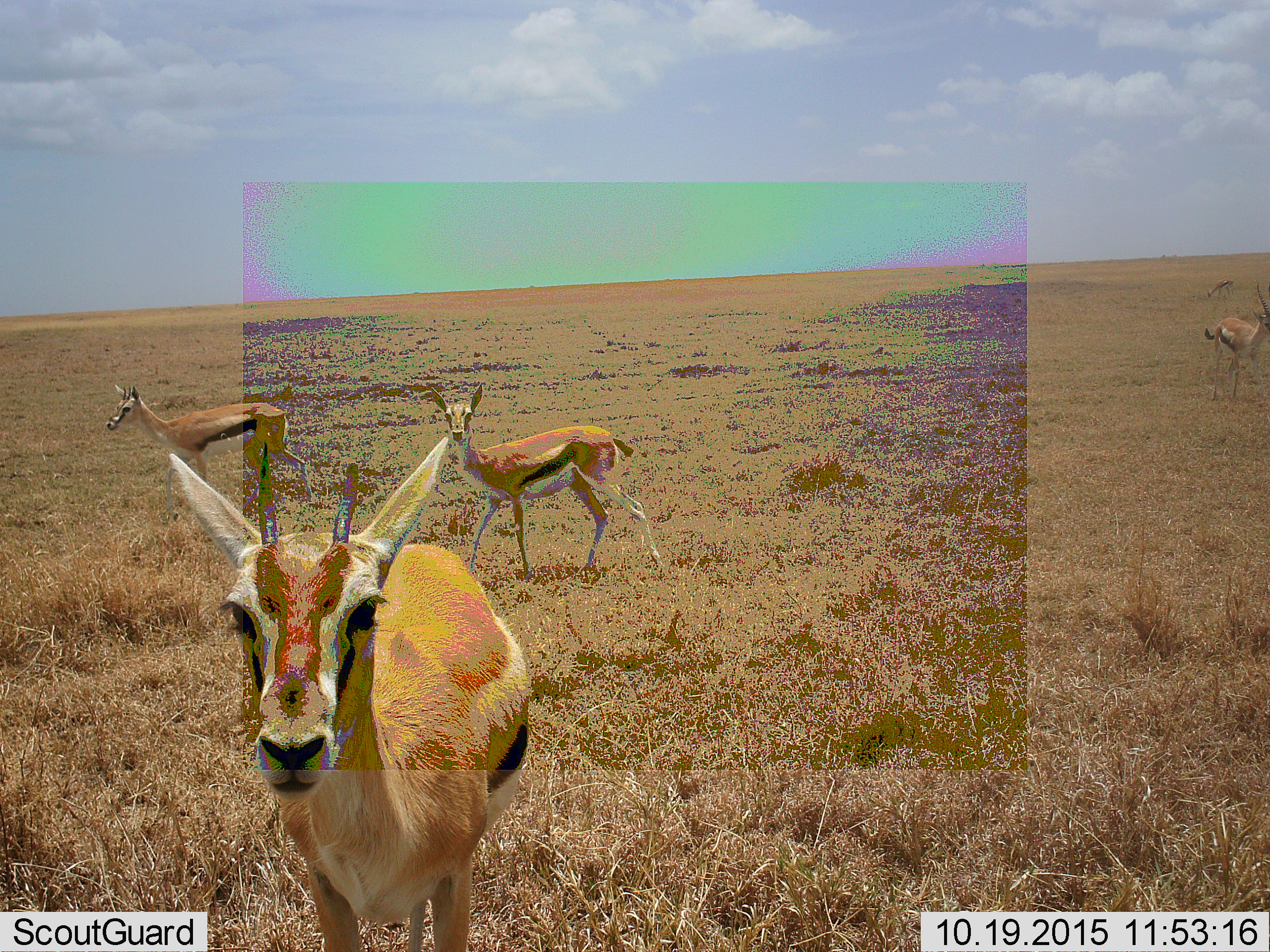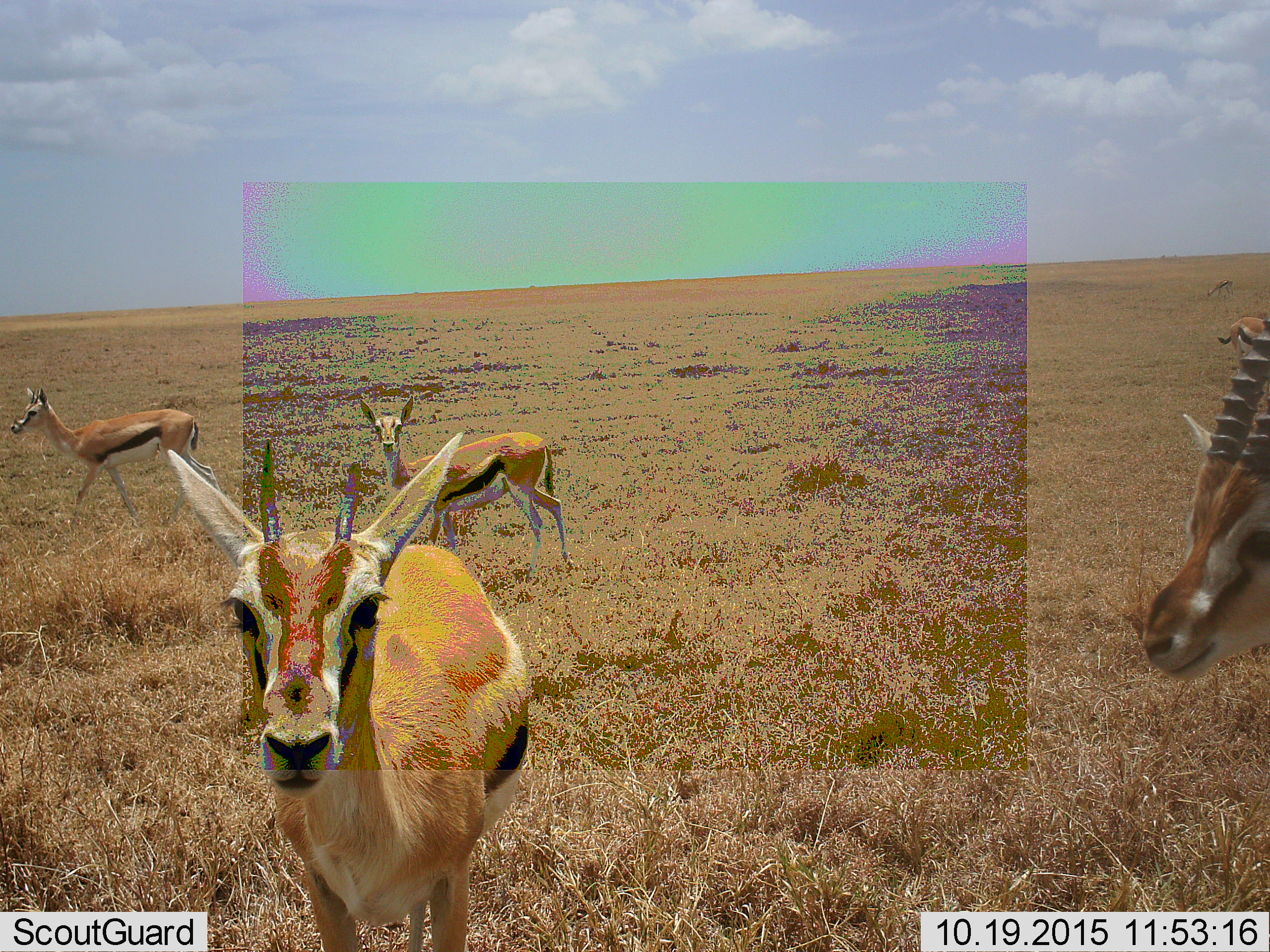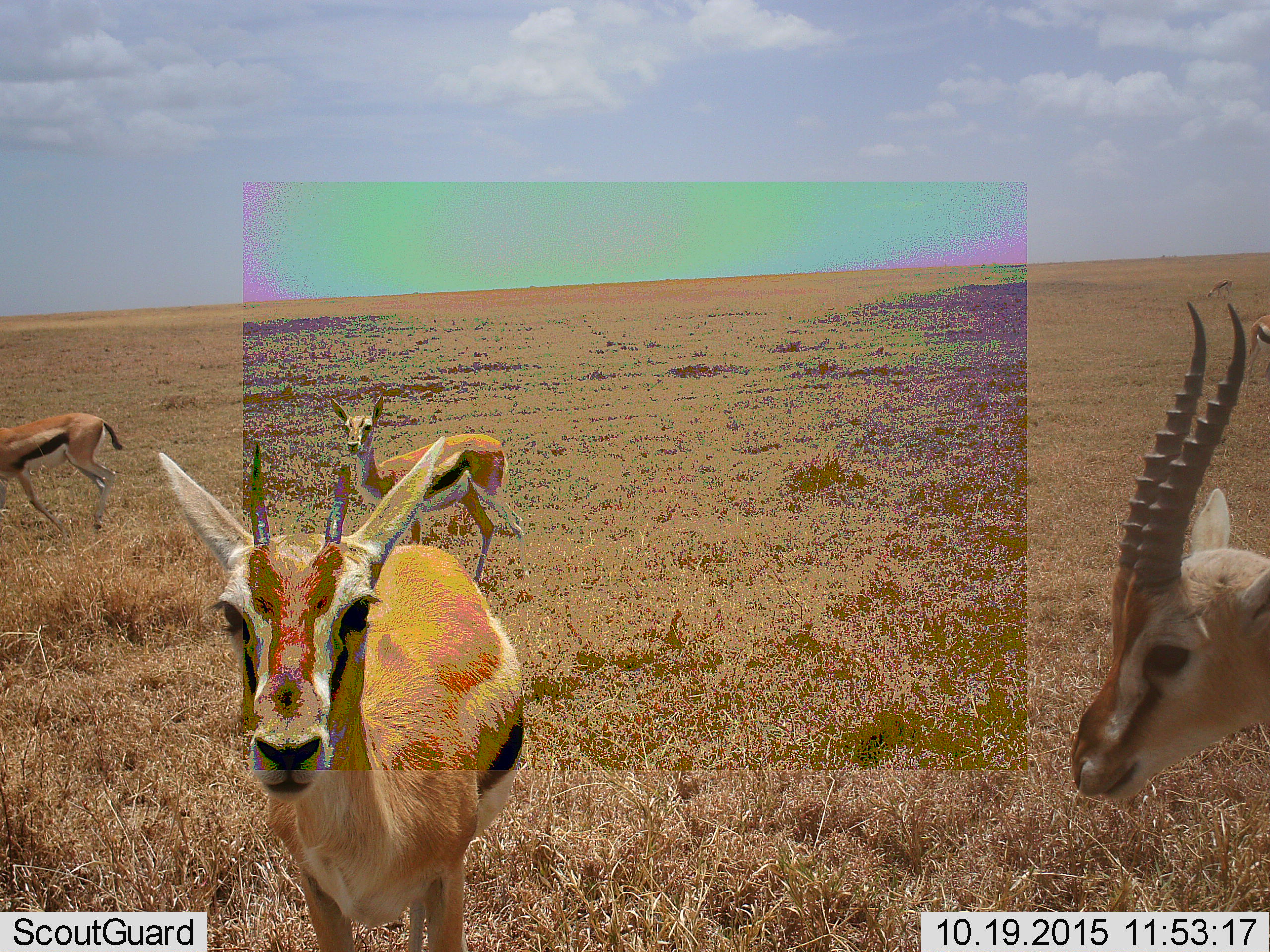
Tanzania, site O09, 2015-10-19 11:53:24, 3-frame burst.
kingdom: Animalia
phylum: Chordata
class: Mammalia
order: Artiodactyla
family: Bovidae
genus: Eudorcas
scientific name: Eudorcas thomsonii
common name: thomson's gazelle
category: gazellethomsons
Gazellethomsons (thomson's gazelle) (Eudorcas thomsonii), count 5. Behavior (volunteer vote fractions): standing 86%, resting 0%, moving 100%, interacting 0%. Young present (vote fraction): 0%. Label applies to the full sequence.